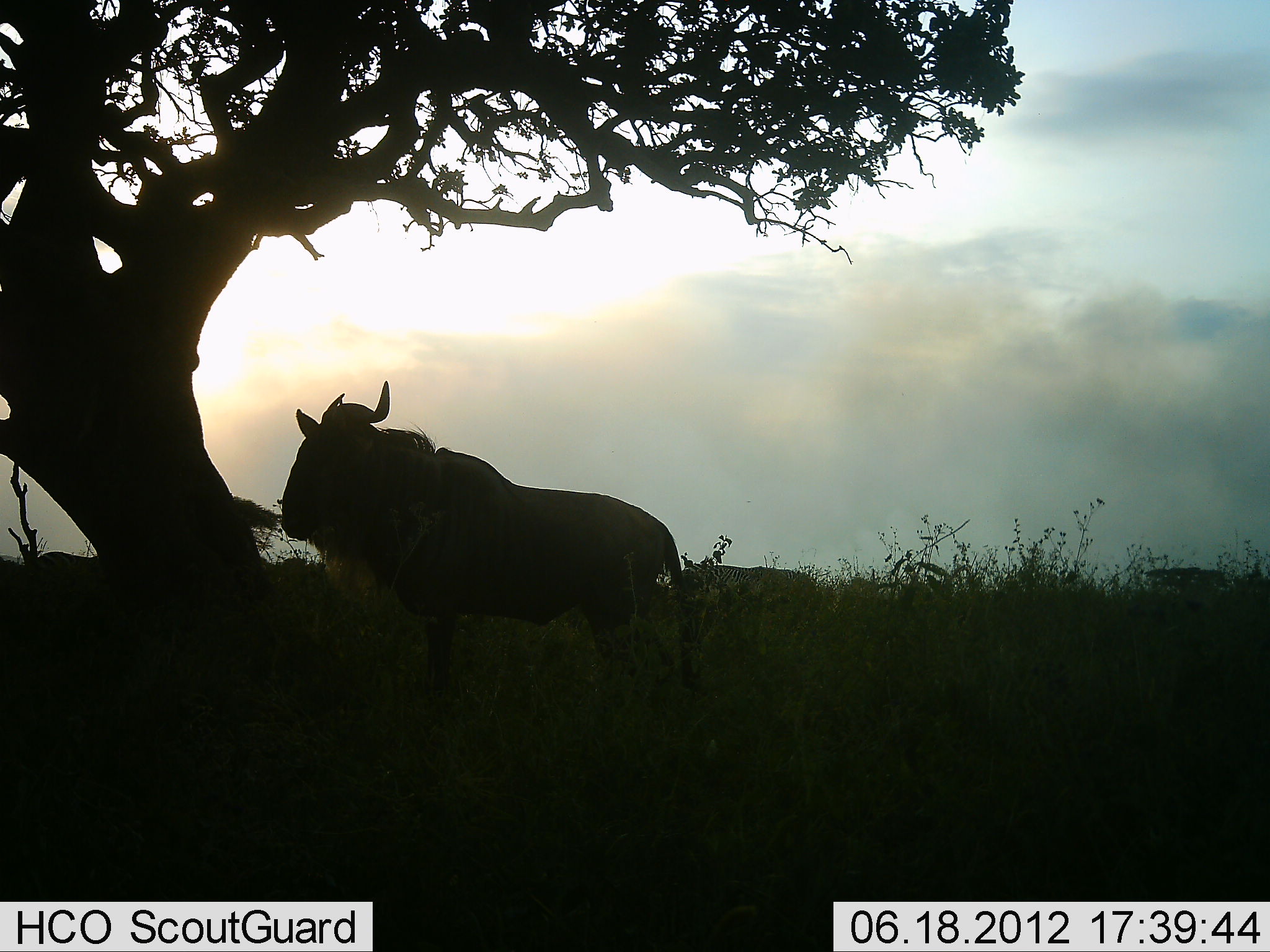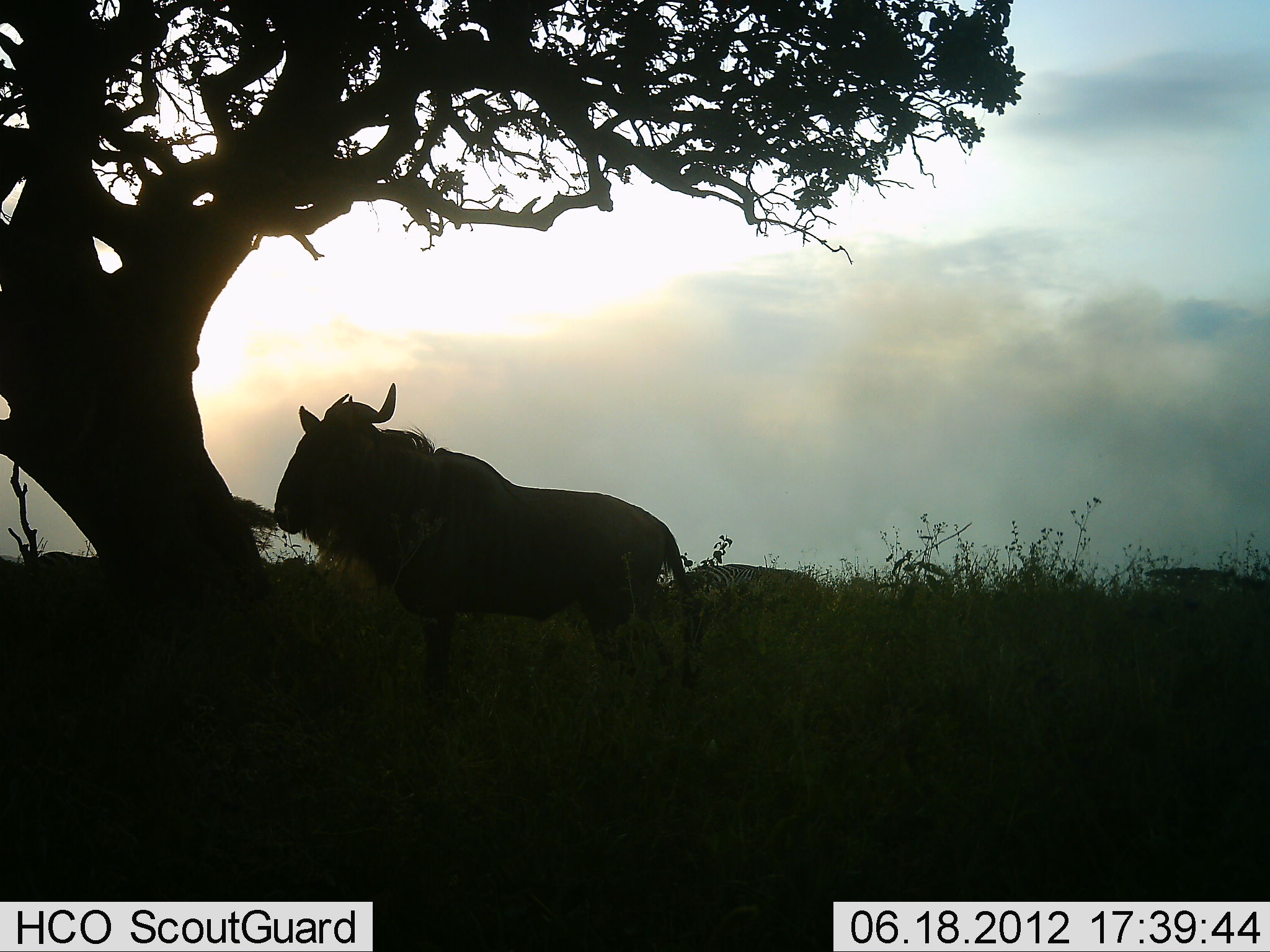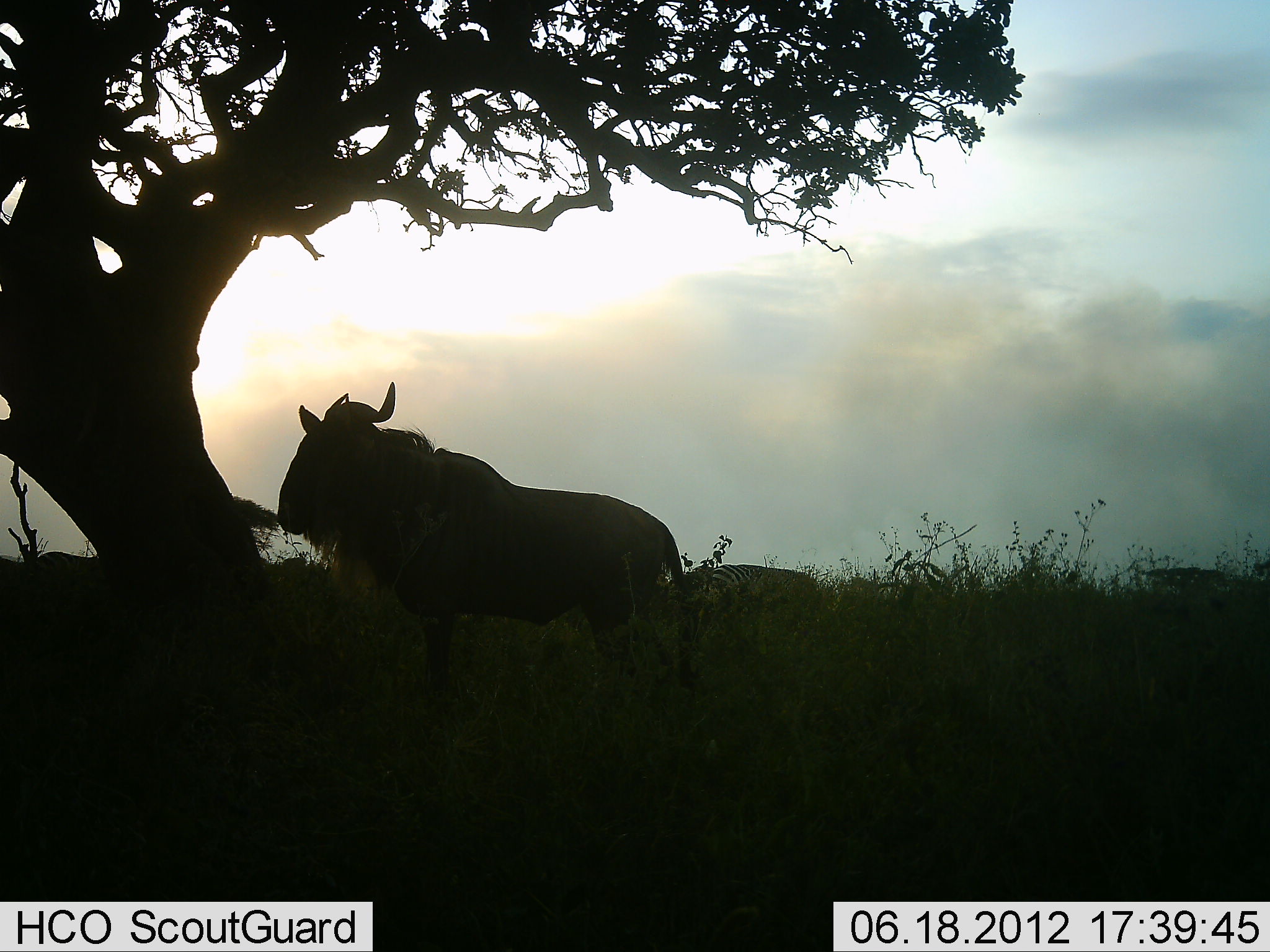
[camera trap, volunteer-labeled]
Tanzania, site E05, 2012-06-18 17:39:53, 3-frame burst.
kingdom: Animalia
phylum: Chordata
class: Mammalia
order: Artiodactyla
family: Bovidae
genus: Connochaetes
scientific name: Connochaetes taurinus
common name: blue wildebeest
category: wildebeest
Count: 1.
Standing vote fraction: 60%.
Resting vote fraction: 20%.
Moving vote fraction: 7%.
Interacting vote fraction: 0%.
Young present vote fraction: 0%.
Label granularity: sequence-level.